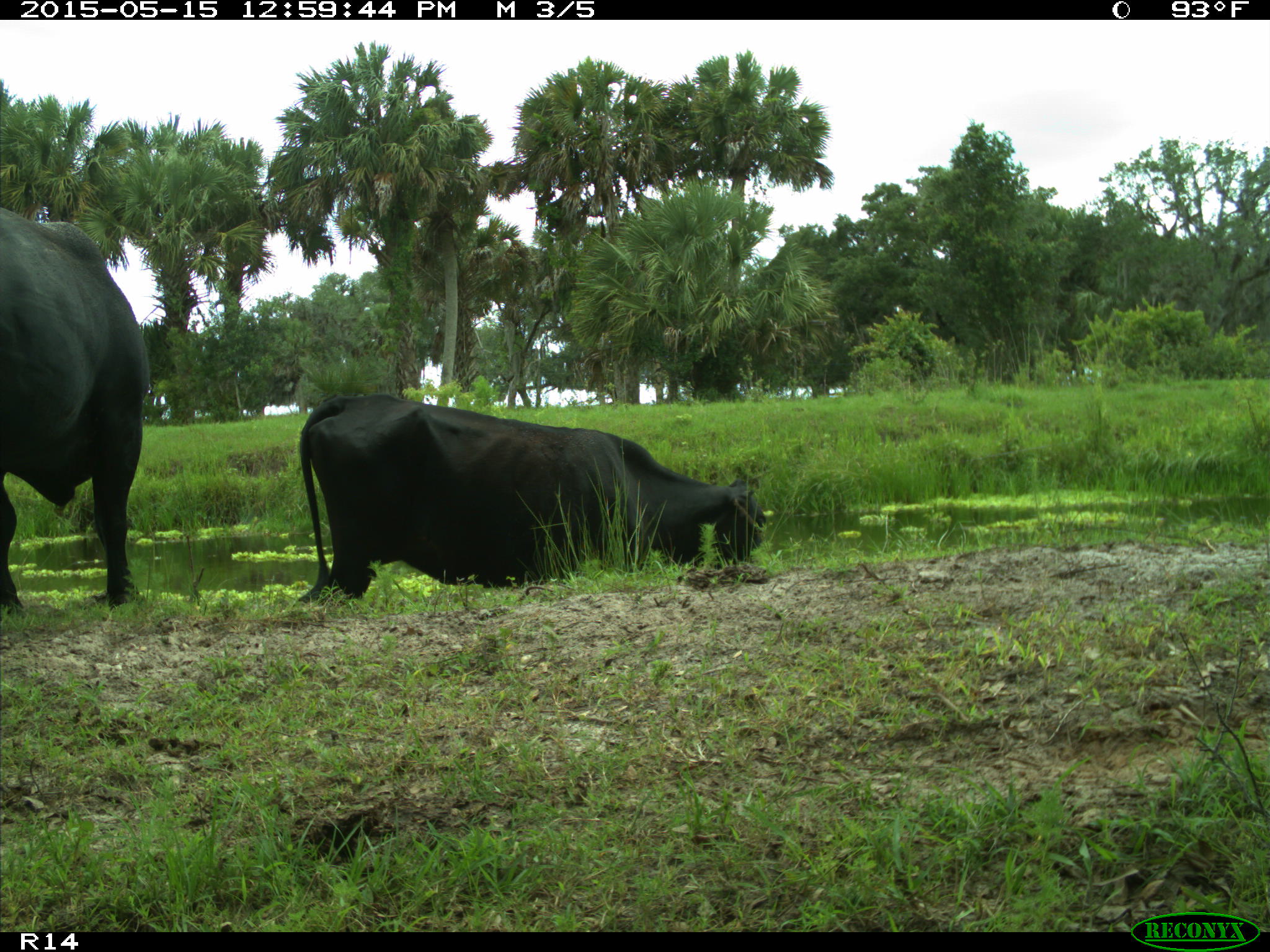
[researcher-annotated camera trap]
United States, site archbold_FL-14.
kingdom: Animalia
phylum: Chordata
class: Mammalia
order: Artiodactyla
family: Bovidae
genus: Bos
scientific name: Bos taurus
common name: domestic cow